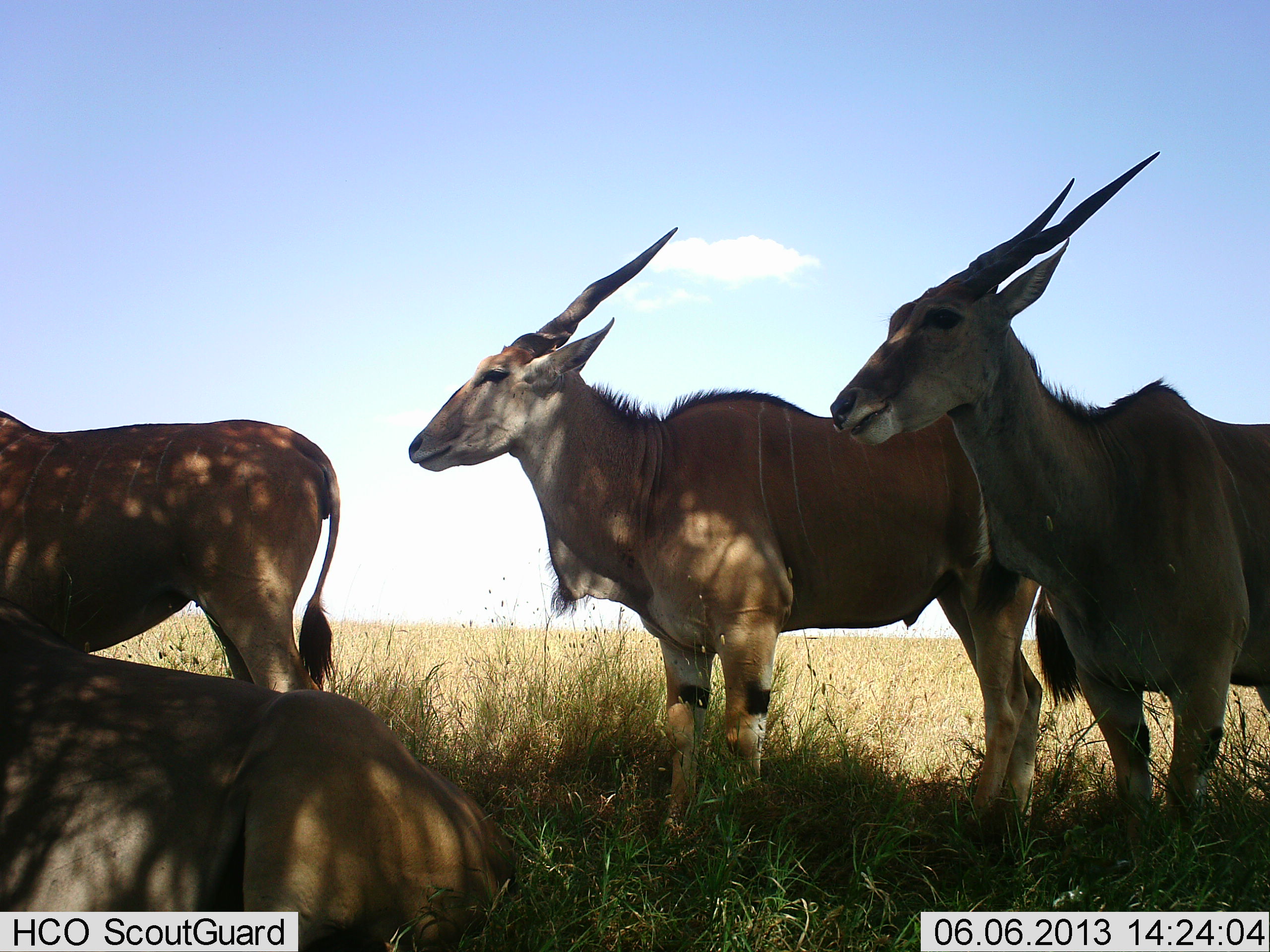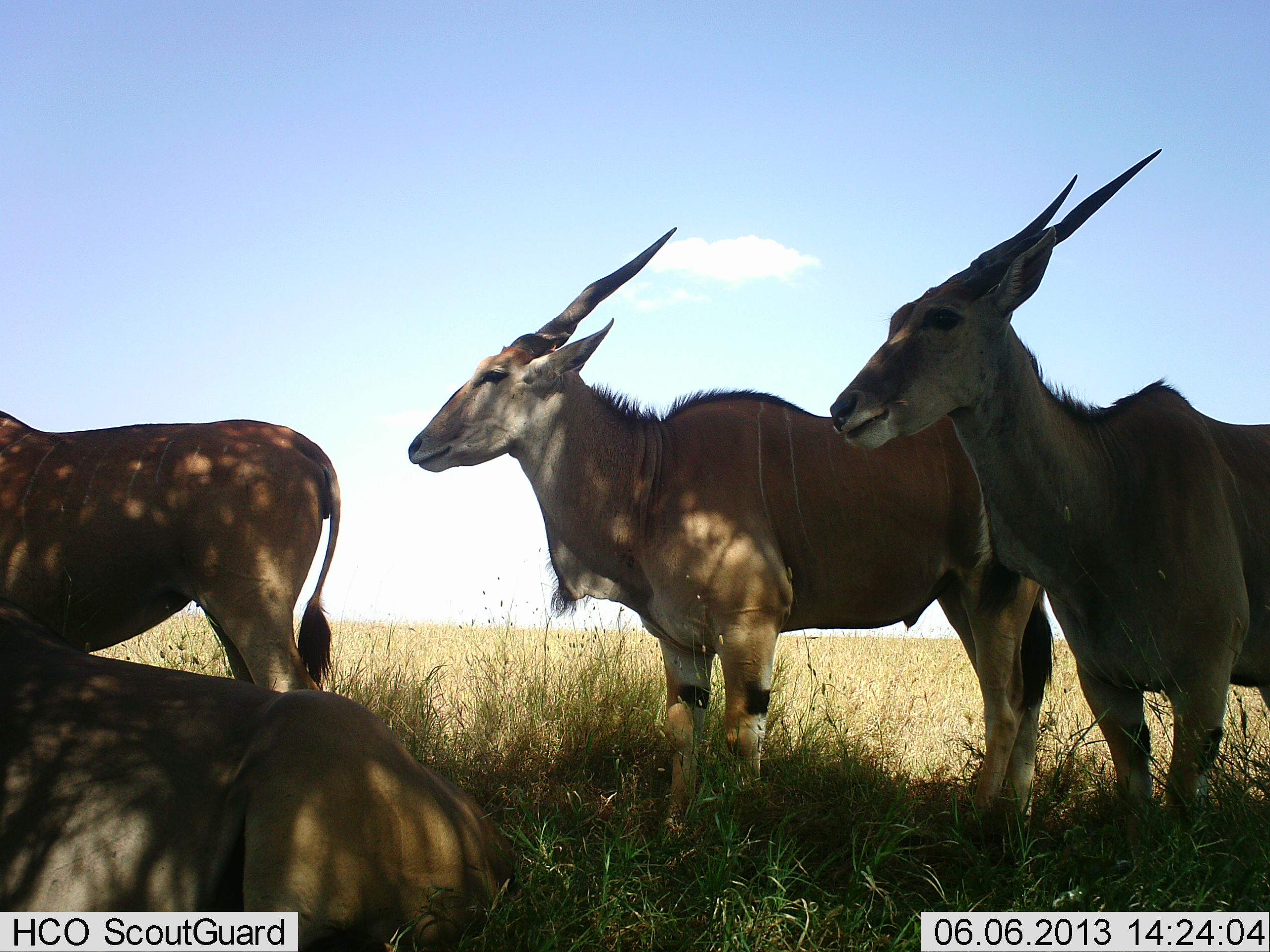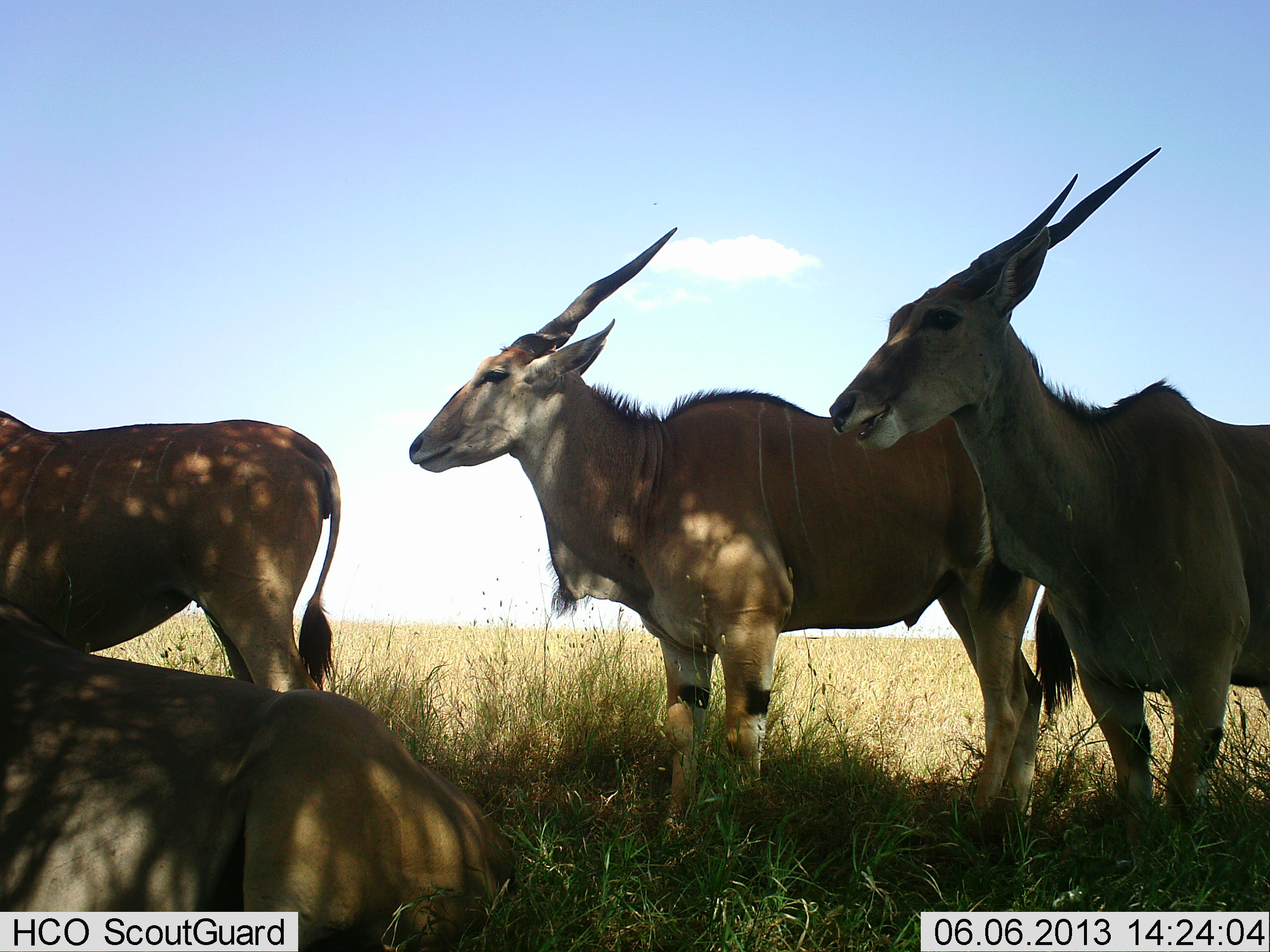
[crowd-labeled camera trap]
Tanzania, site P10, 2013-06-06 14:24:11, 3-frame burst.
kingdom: Animalia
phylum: Chordata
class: Mammalia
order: Artiodactyla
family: Bovidae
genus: Tragelaphus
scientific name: Tragelaphus oryx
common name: eland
Eland (Tragelaphus oryx), count 4. Behavior (volunteer vote fractions): standing 91%, resting 74%, moving 0%, interacting 0%. Young present (vote fraction): 0%. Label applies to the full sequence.